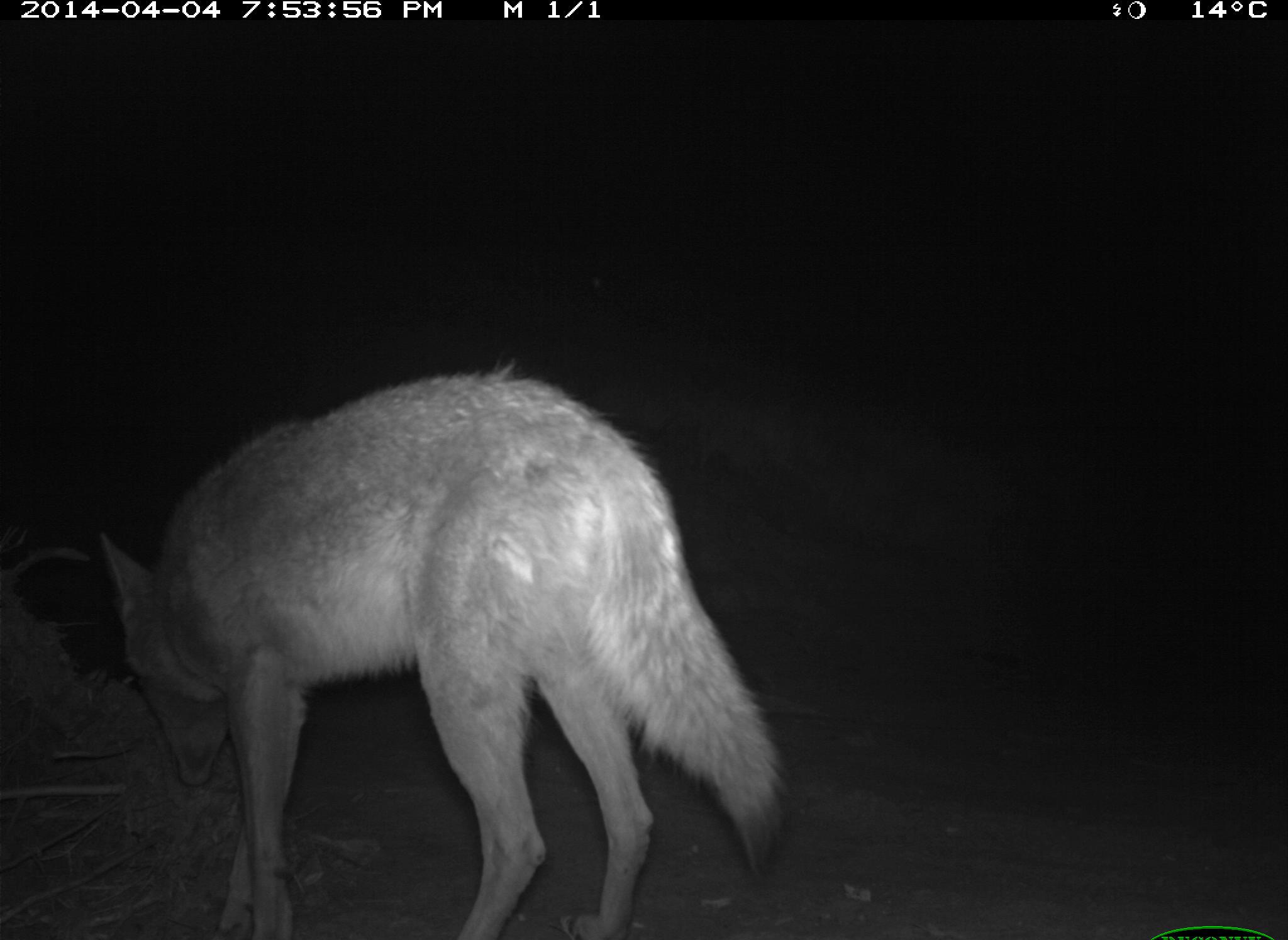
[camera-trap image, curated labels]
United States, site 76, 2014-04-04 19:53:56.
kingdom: Animalia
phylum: Chordata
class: Mammalia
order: Carnivora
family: Canidae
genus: Canis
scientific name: Canis latrans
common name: coyote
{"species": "coyote (Canis latrans)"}